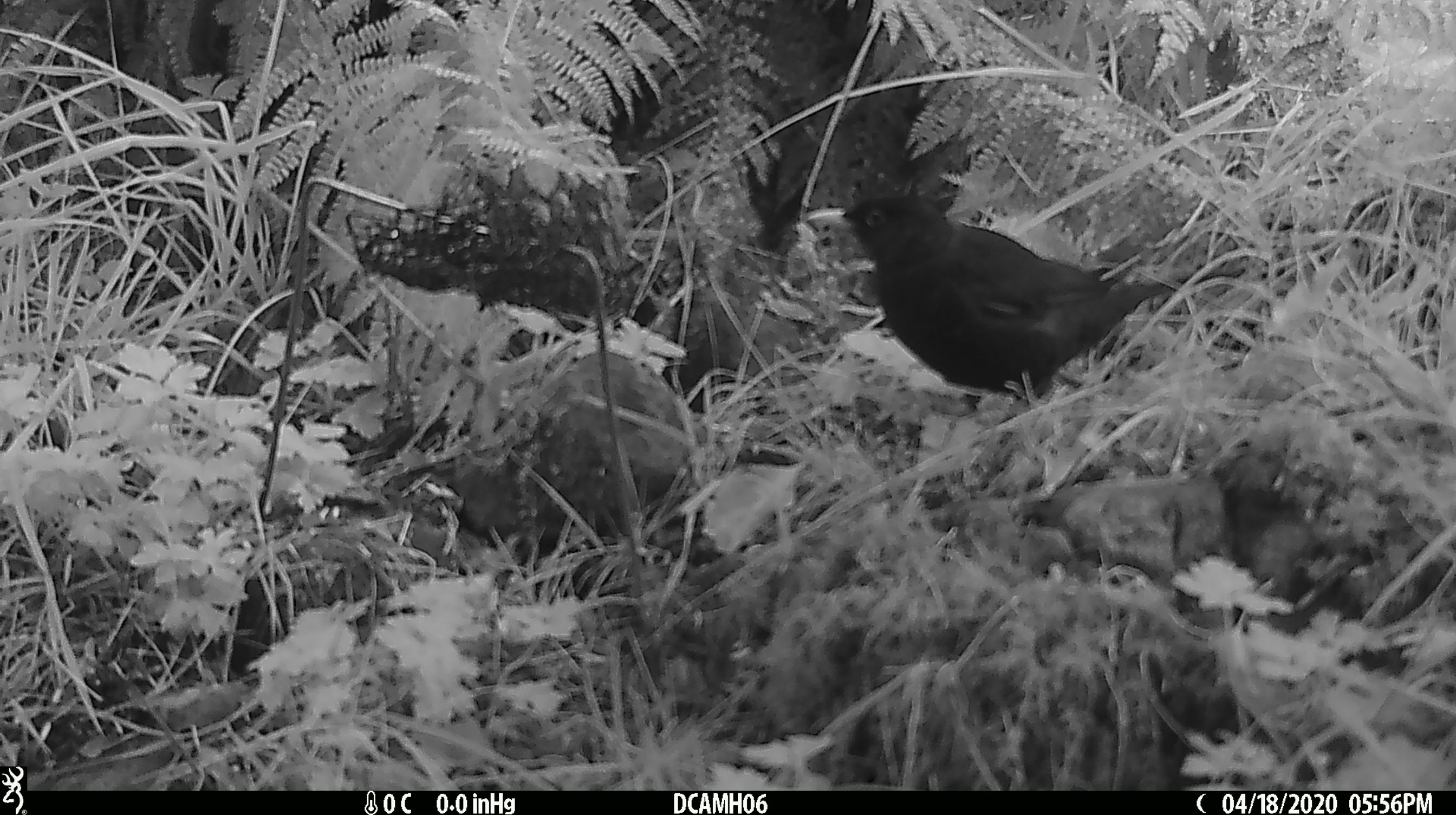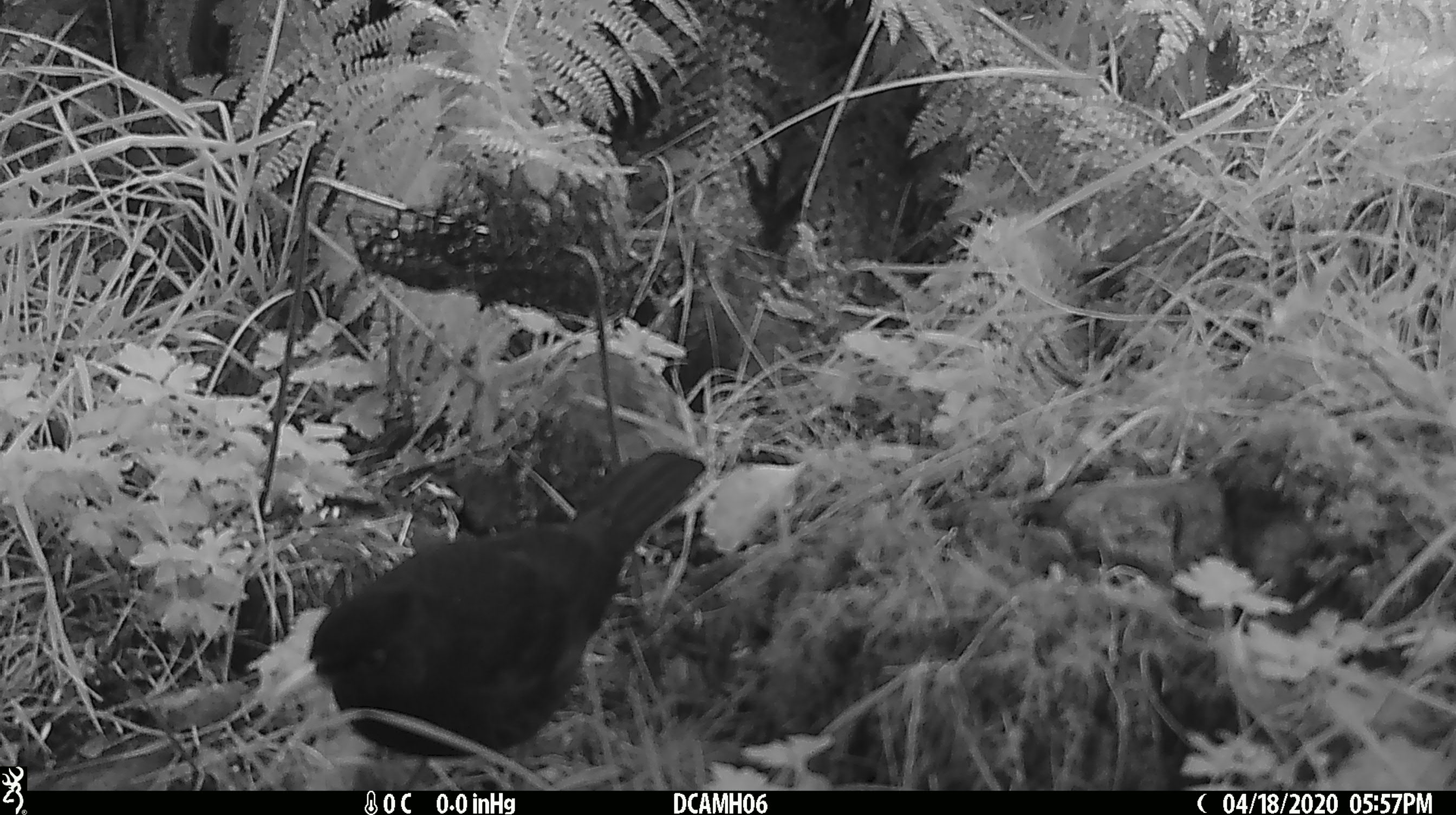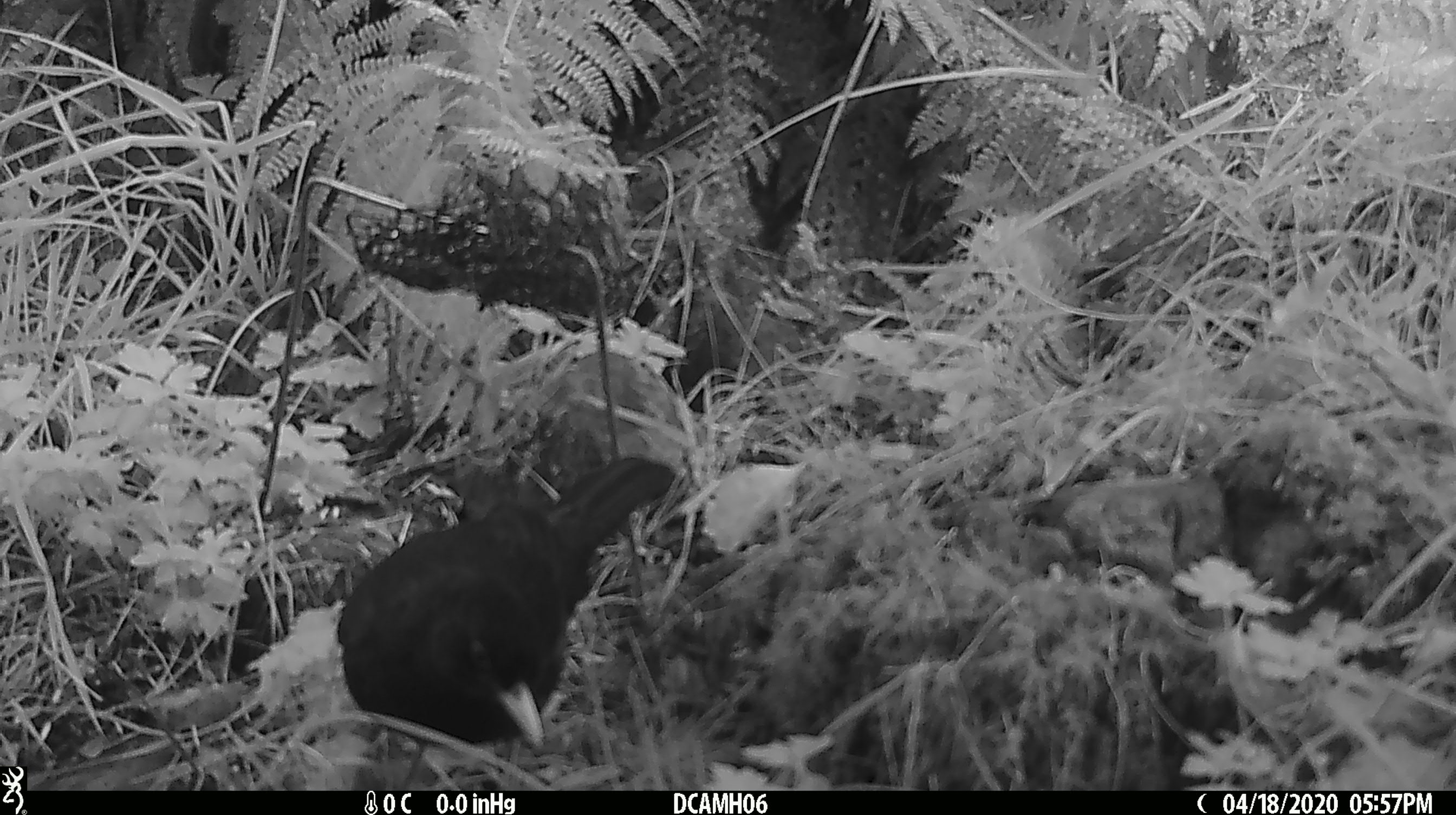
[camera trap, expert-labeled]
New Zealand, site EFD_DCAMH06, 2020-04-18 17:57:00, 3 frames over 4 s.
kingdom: Animalia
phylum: Chordata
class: Aves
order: Passeriformes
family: Turdidae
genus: Turdus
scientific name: Turdus merula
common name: eurasian blackbird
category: blackbird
Blackbird (eurasian blackbird) (Turdus merula).